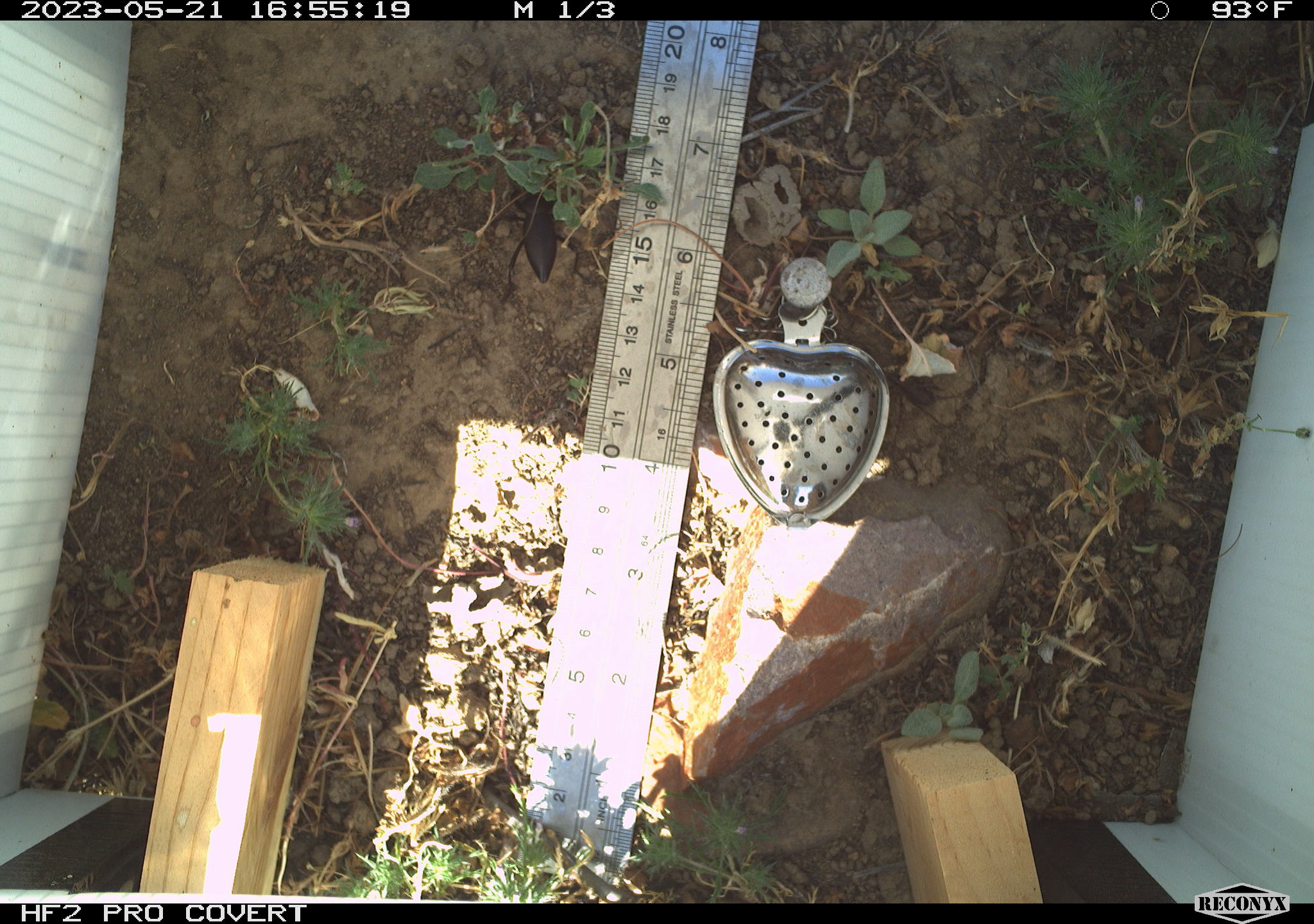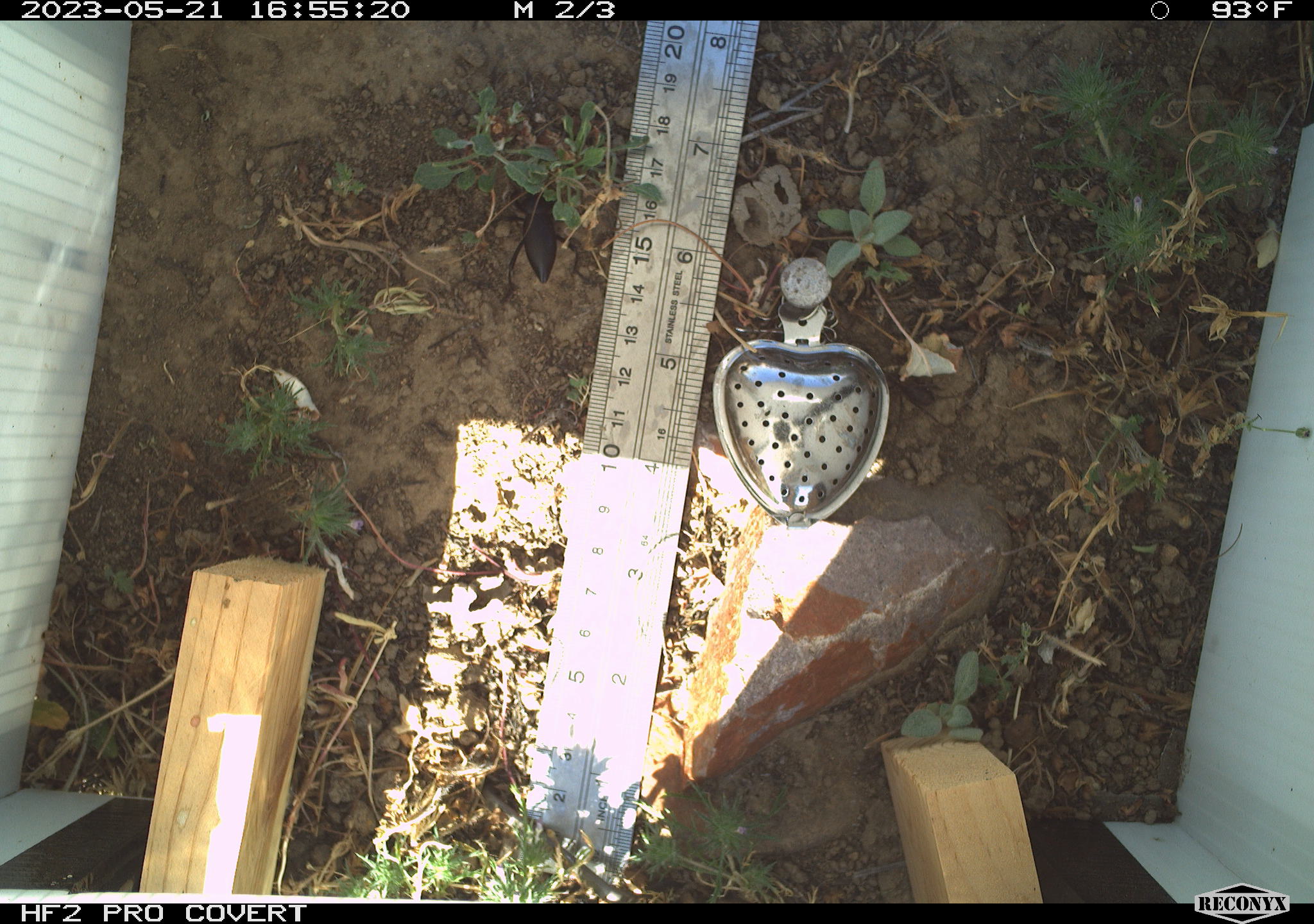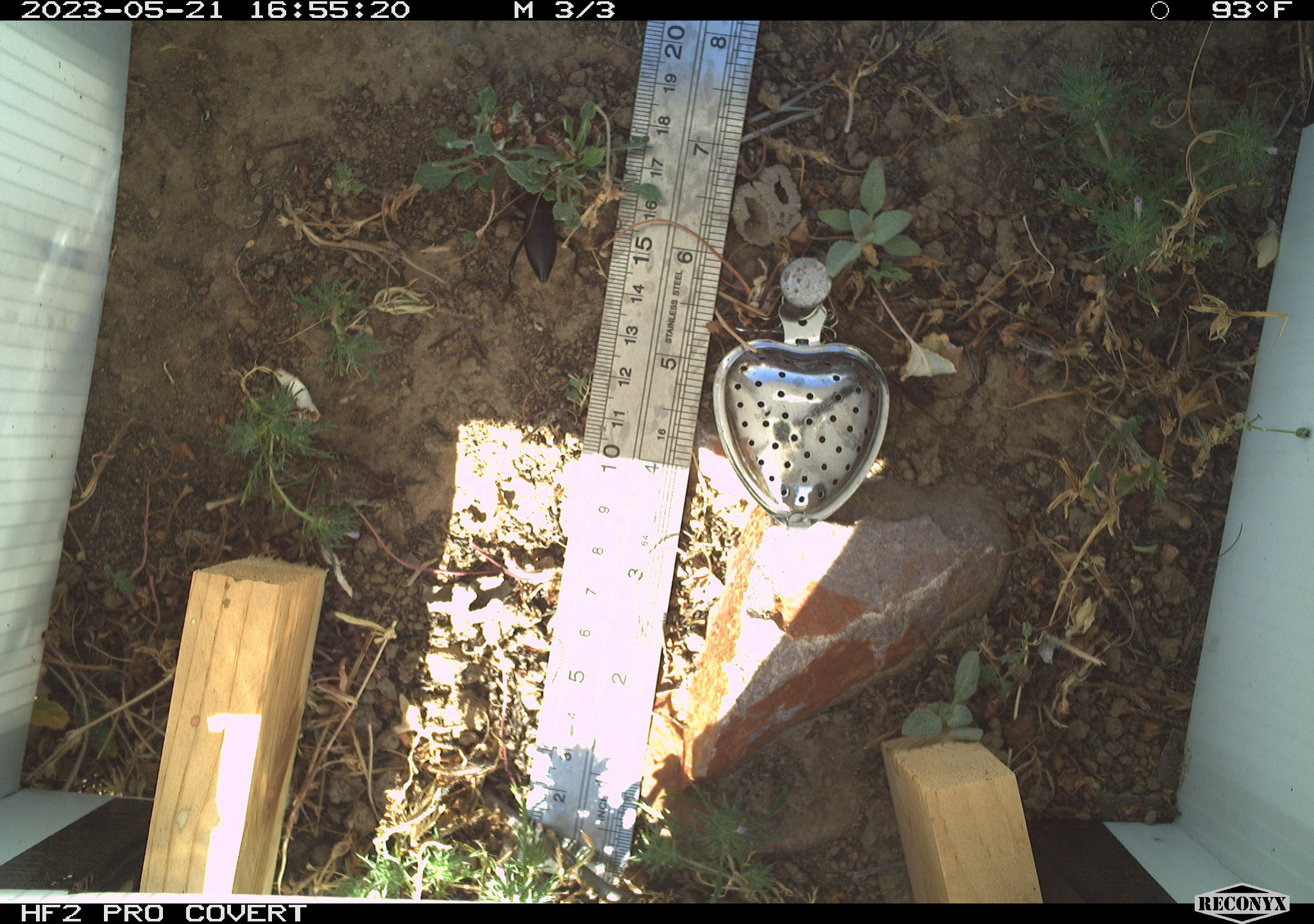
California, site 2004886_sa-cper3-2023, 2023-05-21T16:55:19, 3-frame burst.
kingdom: Animalia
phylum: Arthropoda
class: Insecta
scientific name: Insecta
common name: insect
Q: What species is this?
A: Insect (Insecta).